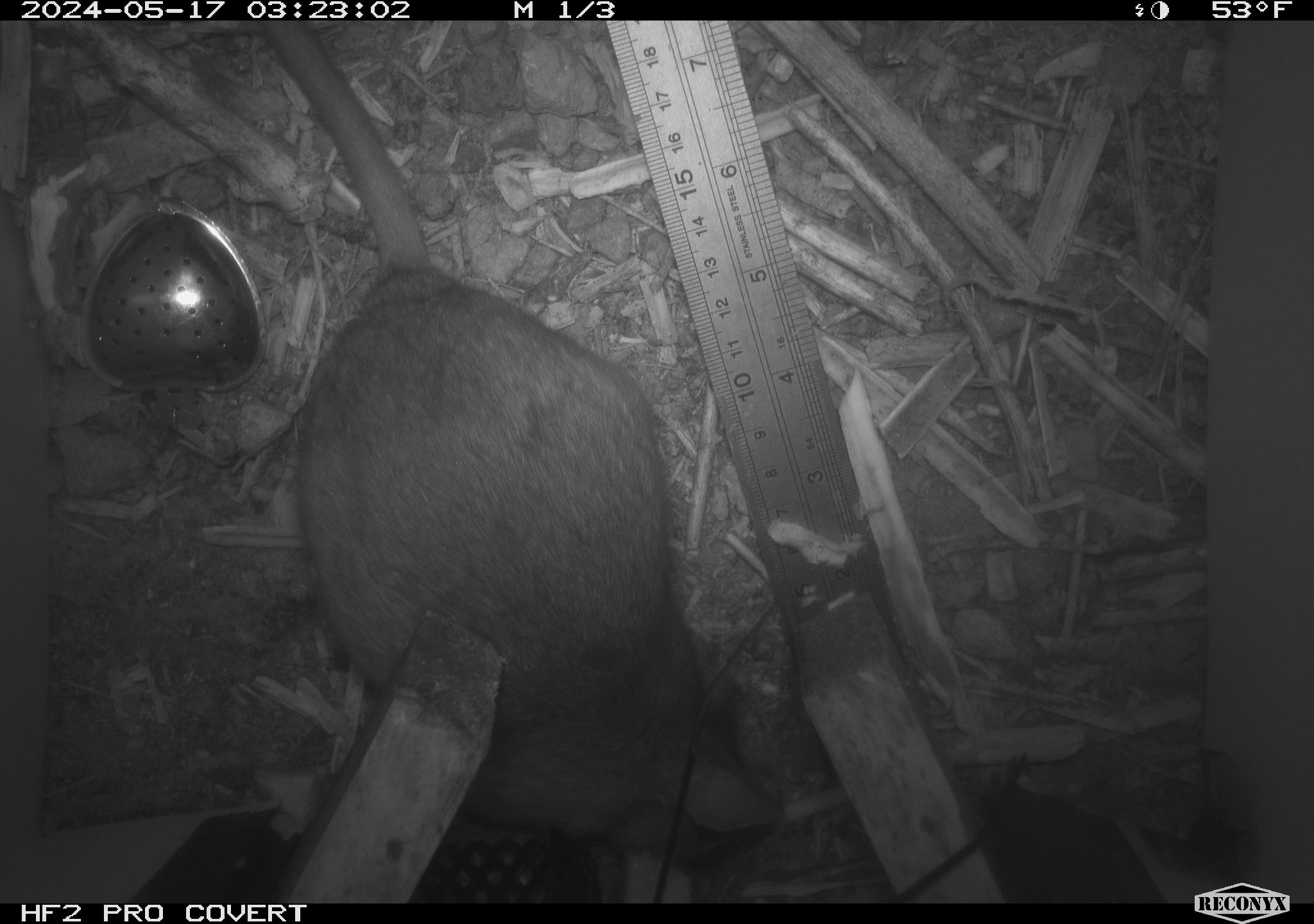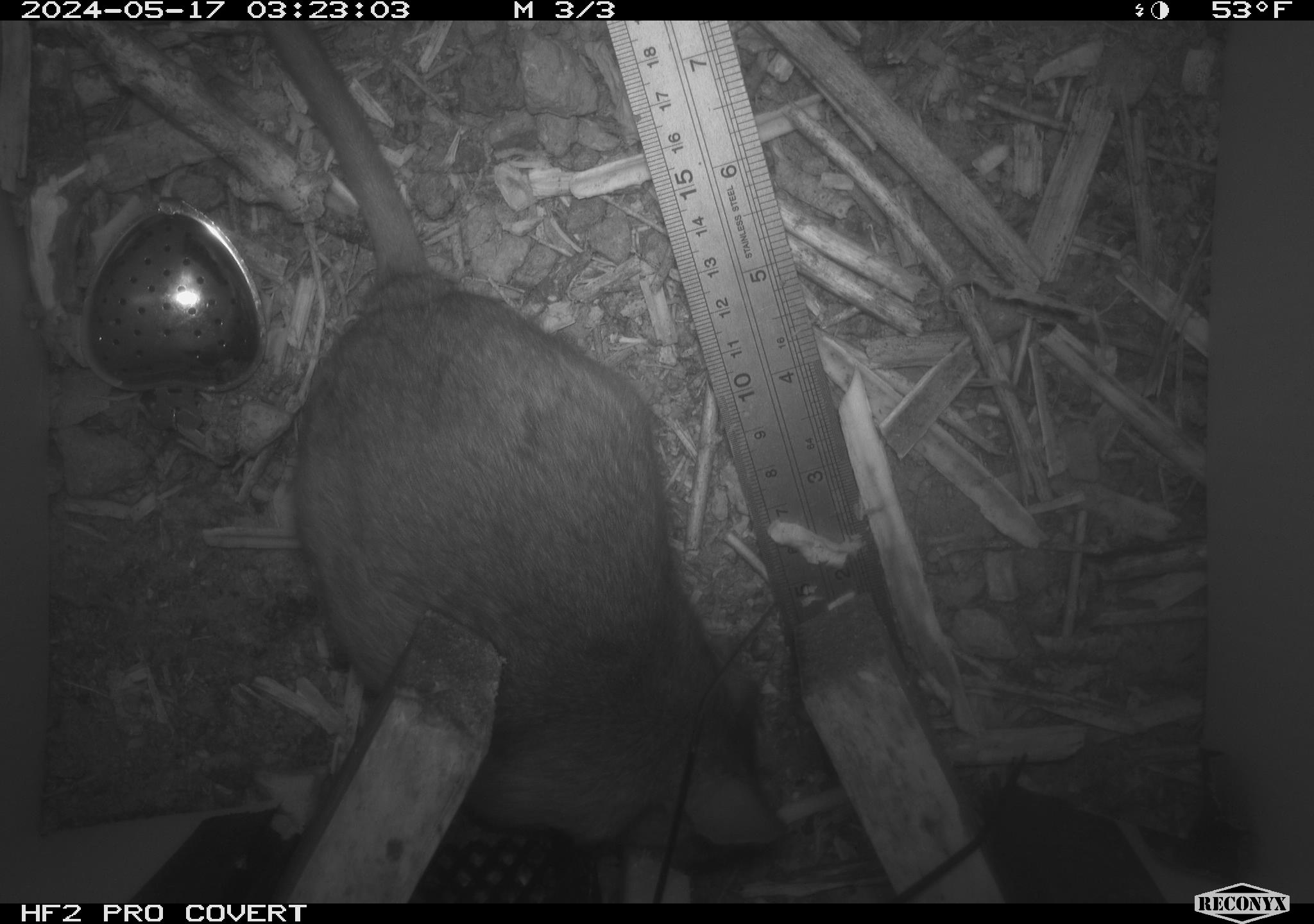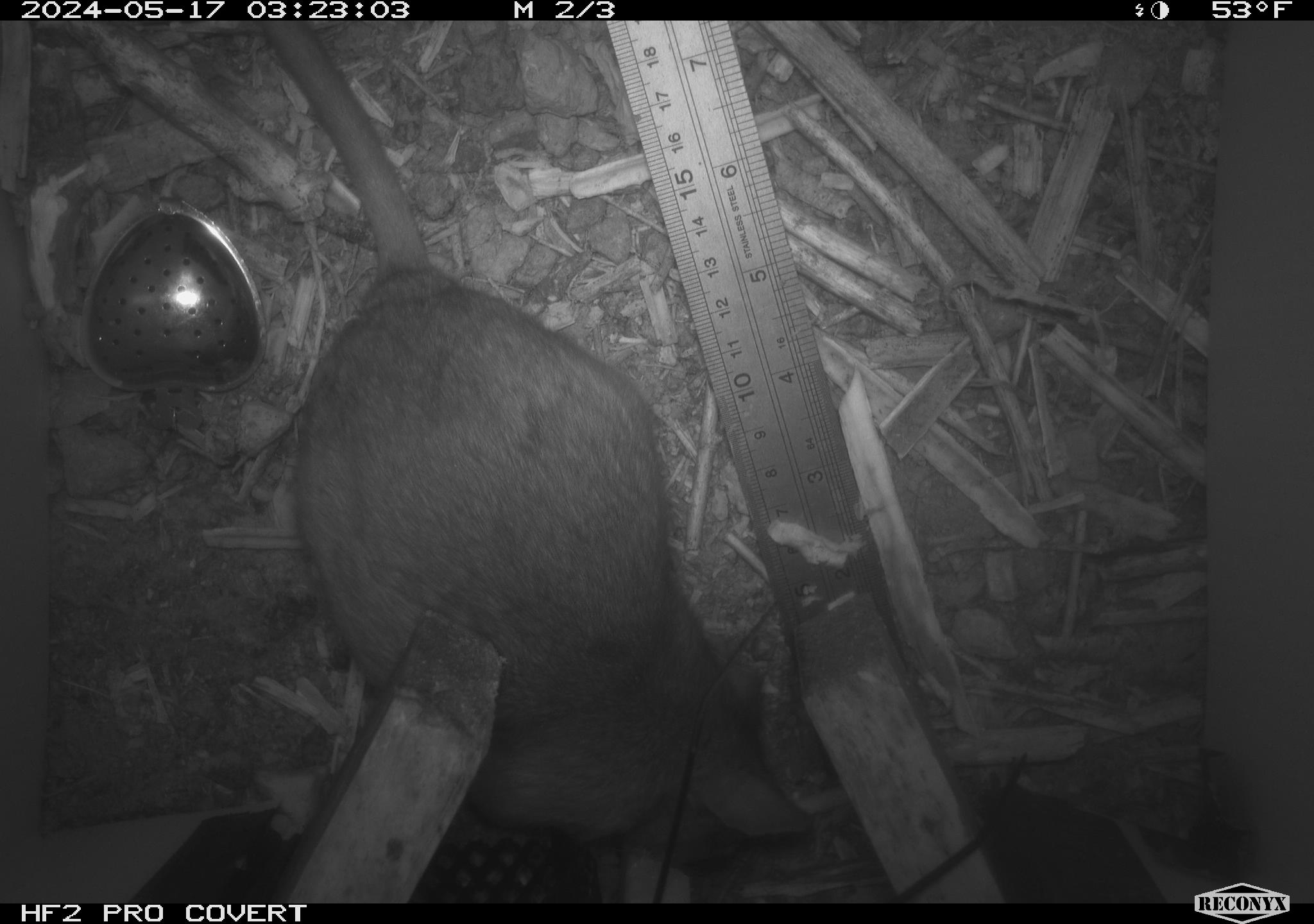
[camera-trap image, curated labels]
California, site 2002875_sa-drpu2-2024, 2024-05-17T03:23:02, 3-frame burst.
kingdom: Animalia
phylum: Chordata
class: Mammalia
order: Rodentia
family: Cricetidae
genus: Neotoma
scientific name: Neotoma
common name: pack rat or woodrat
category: neotoma species